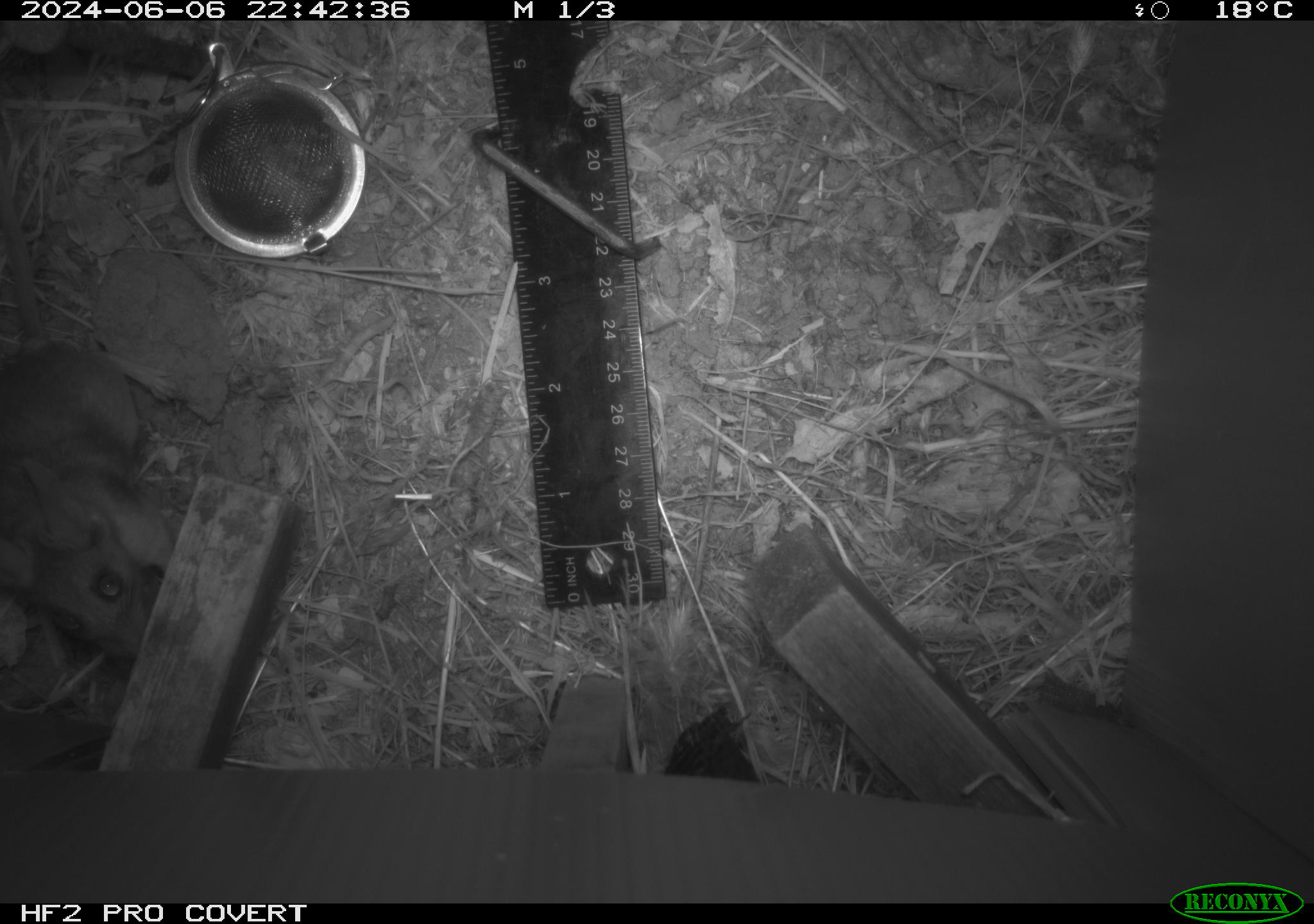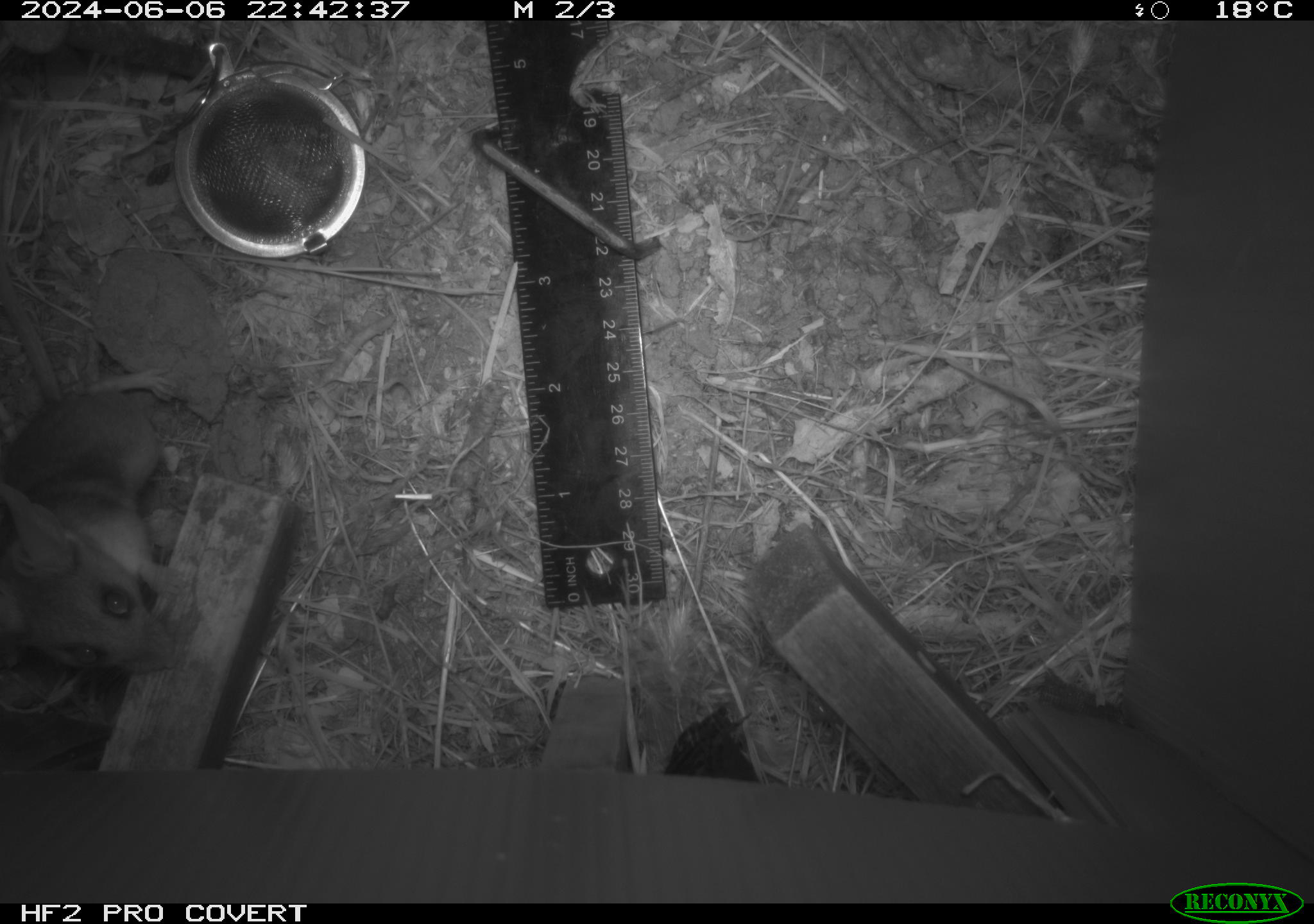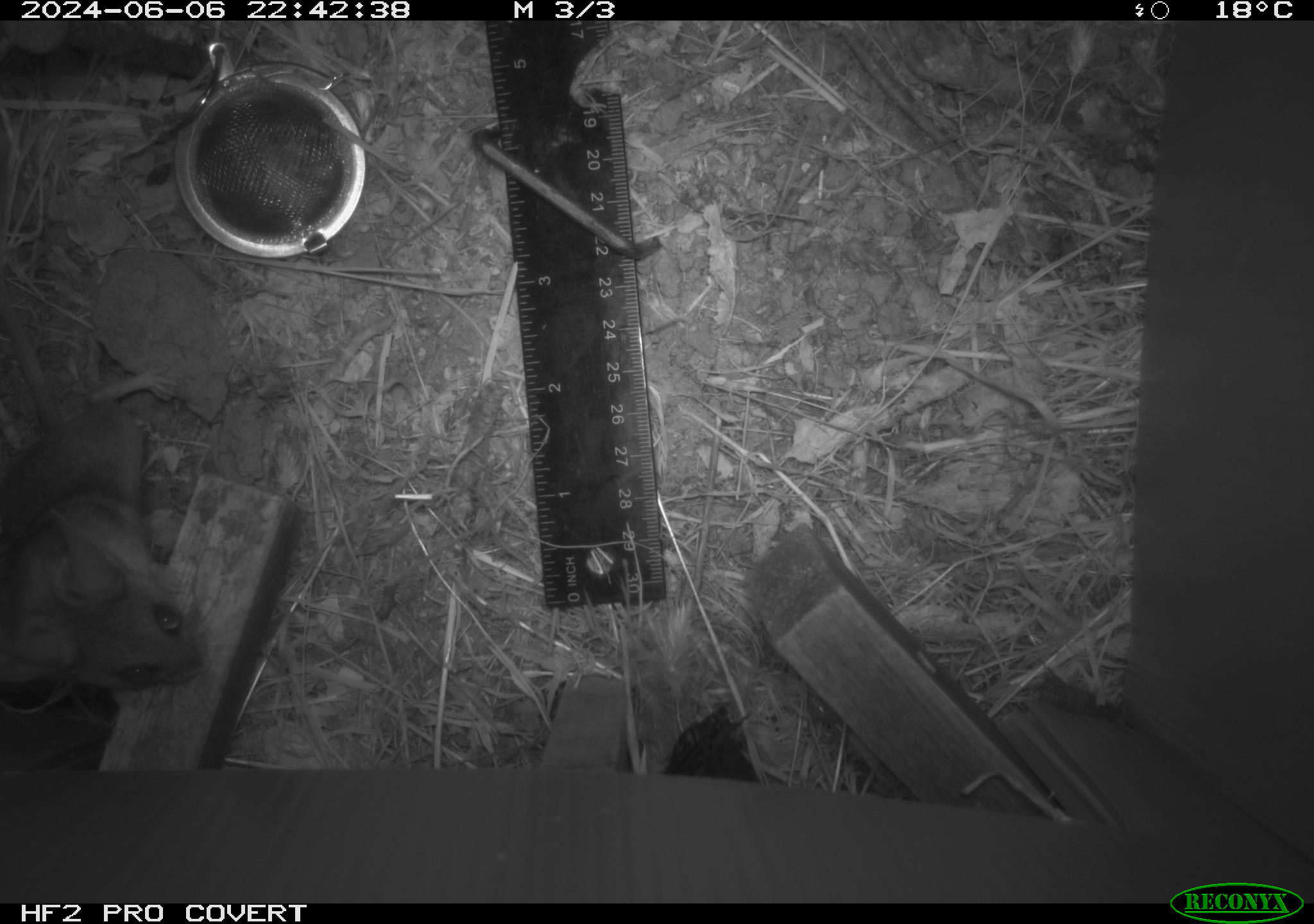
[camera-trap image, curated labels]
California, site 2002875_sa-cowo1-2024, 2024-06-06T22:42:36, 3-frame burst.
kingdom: Animalia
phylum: Chordata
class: Mammalia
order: Rodentia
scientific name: Rodentia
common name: rodent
Rodent (Rodentia).